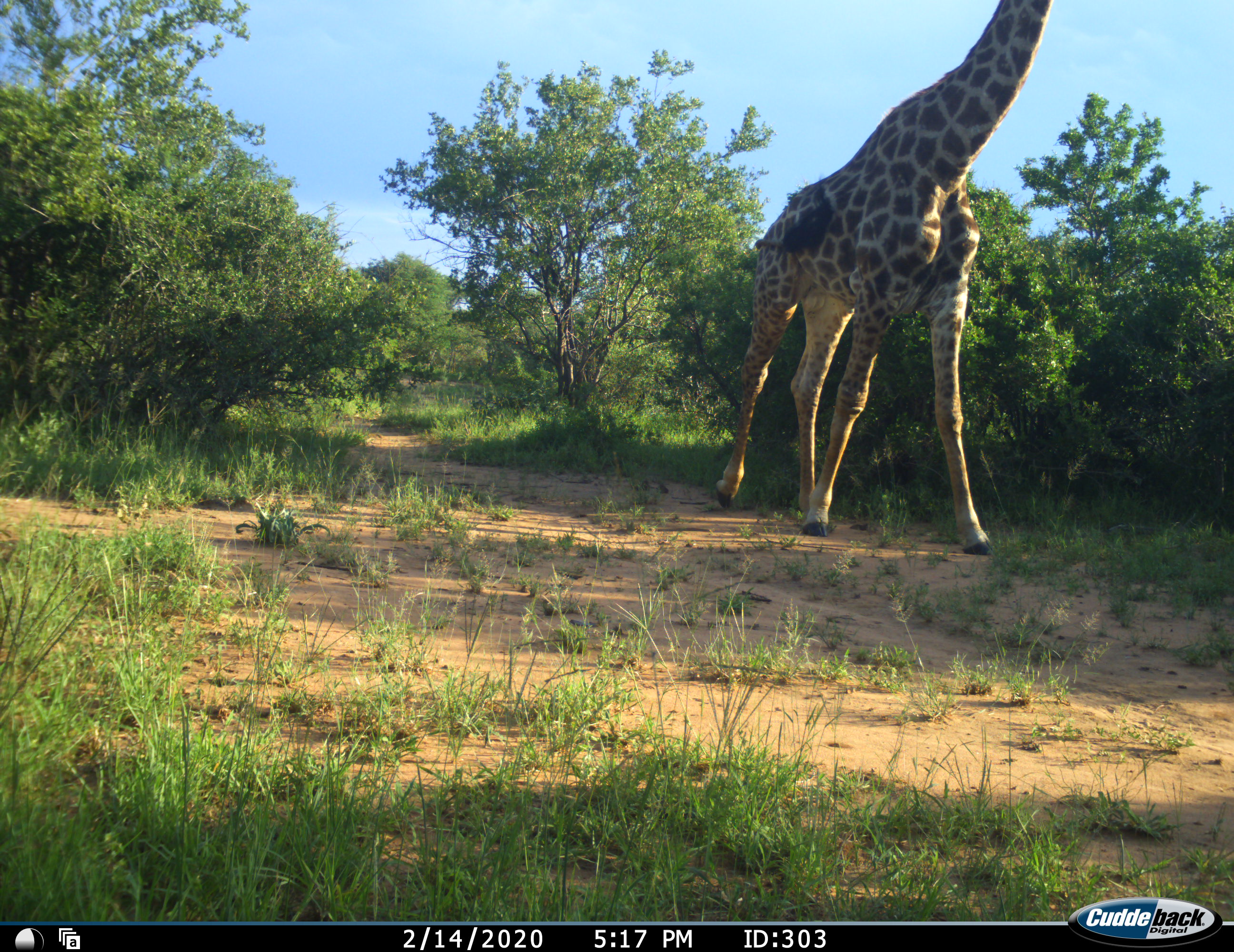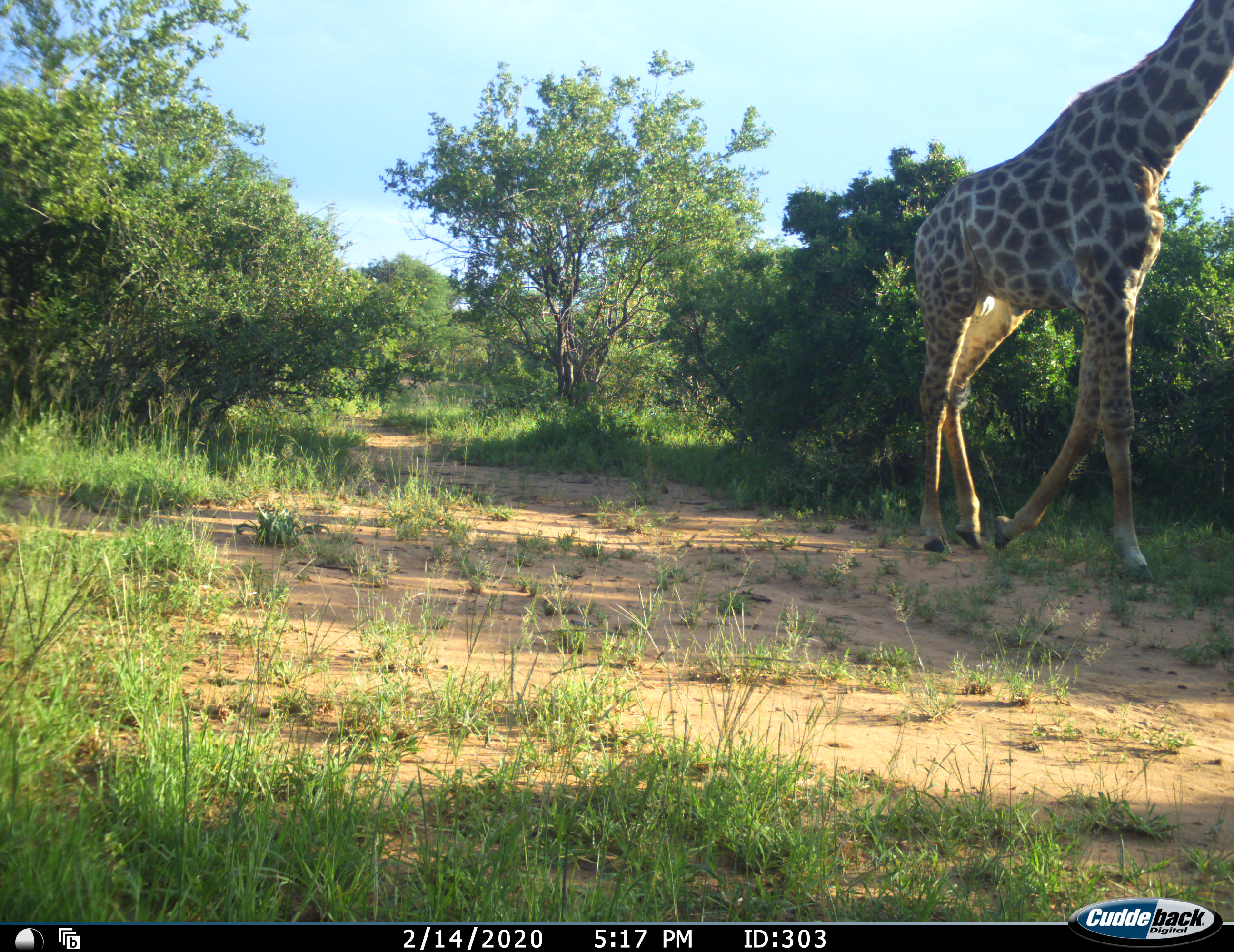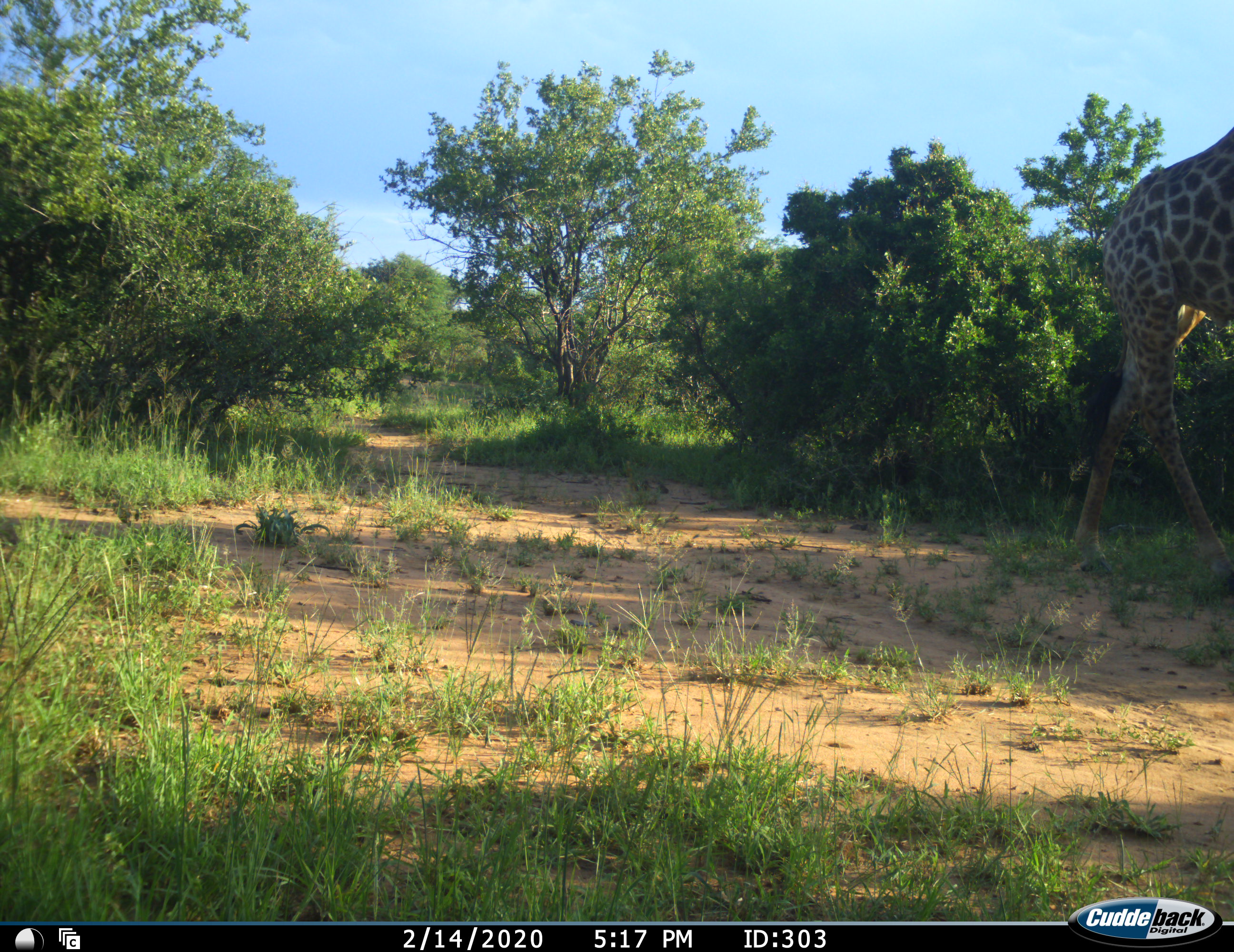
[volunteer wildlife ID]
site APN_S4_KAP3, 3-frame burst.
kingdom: Animalia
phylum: Chordata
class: Mammalia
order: Artiodactyla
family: Giraffidae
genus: Giraffa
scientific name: Giraffa camelopardalis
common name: giraffe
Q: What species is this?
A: Giraffe (Giraffa camelopardalis).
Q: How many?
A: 1.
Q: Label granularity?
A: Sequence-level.